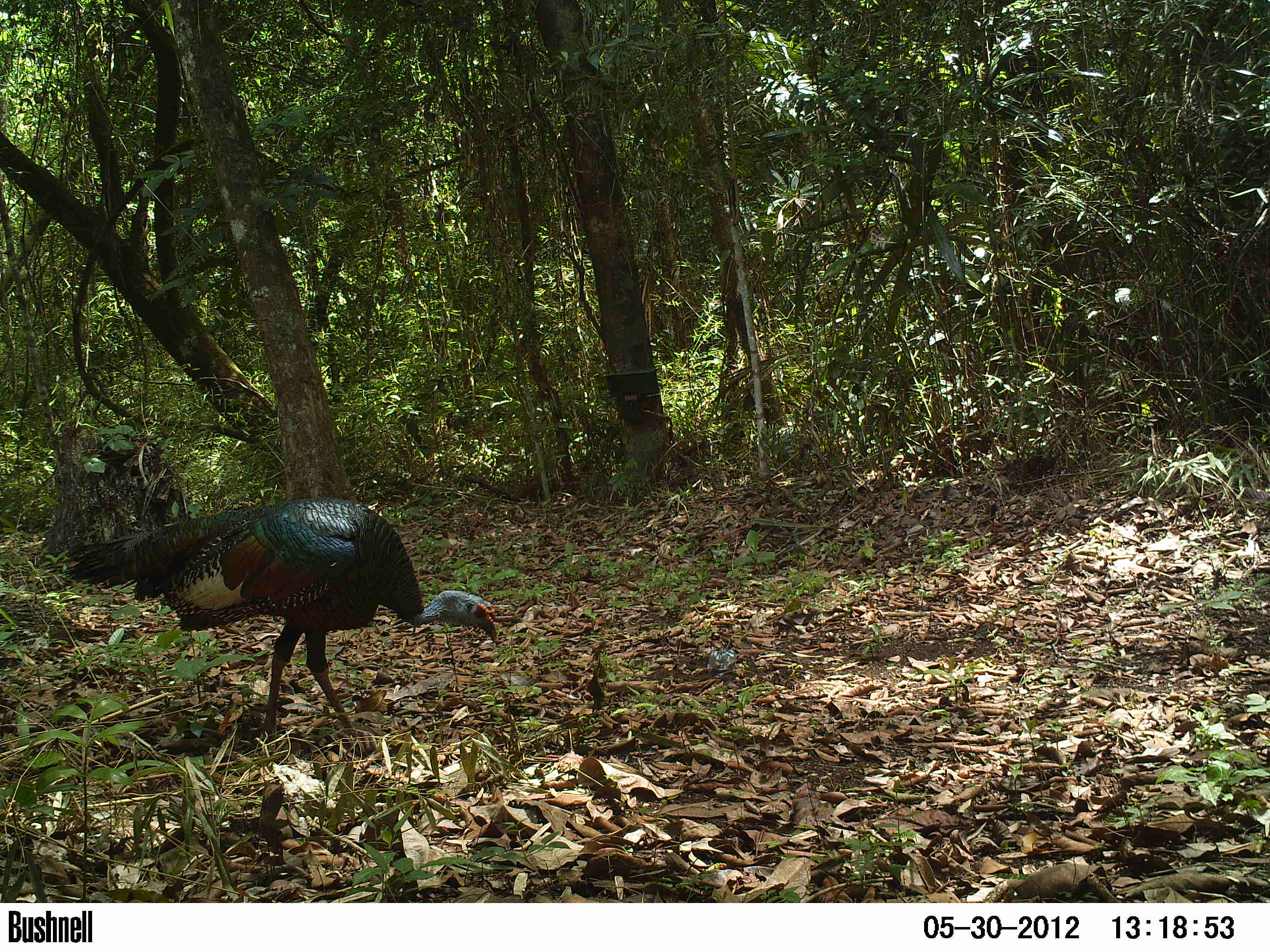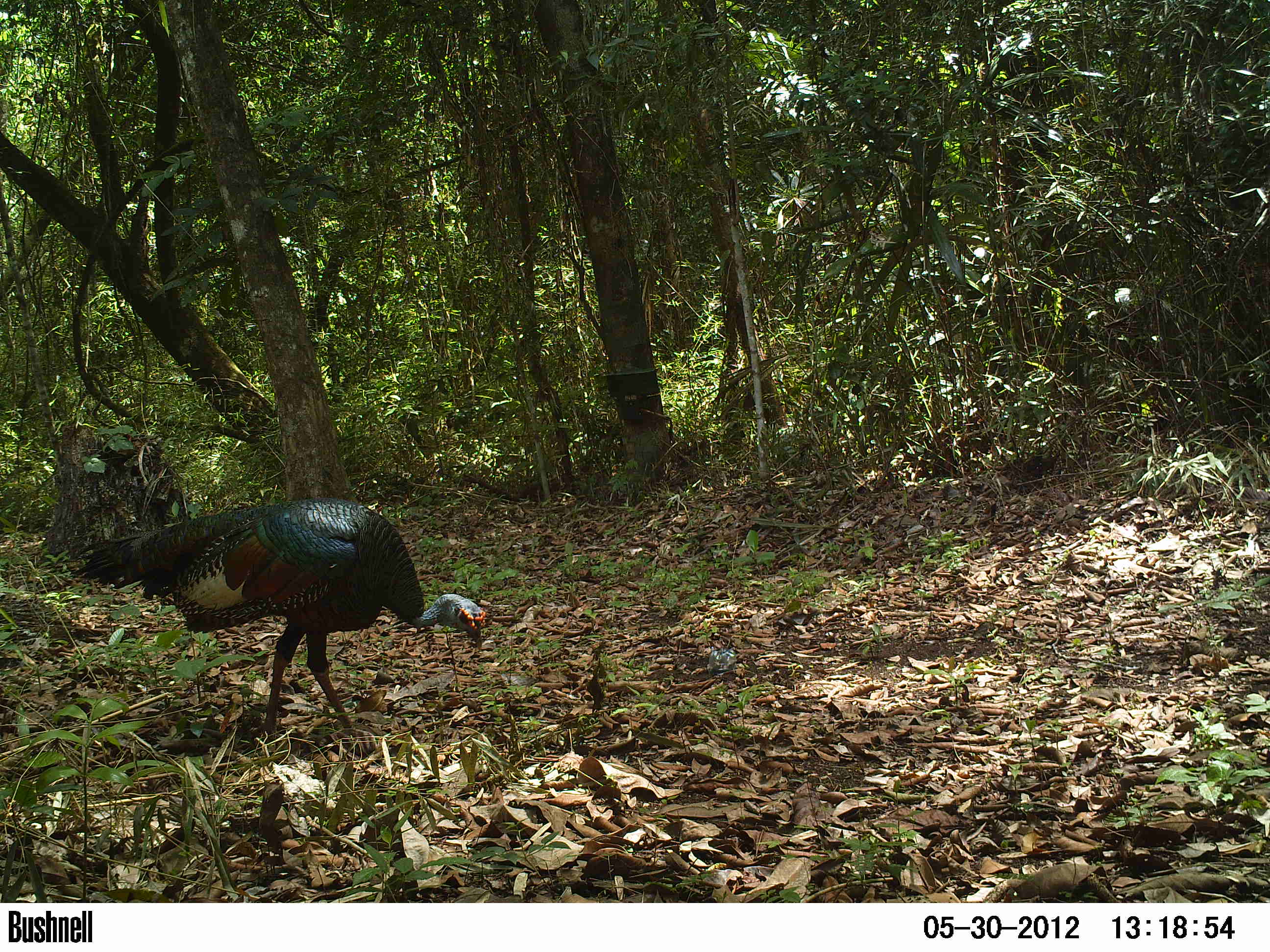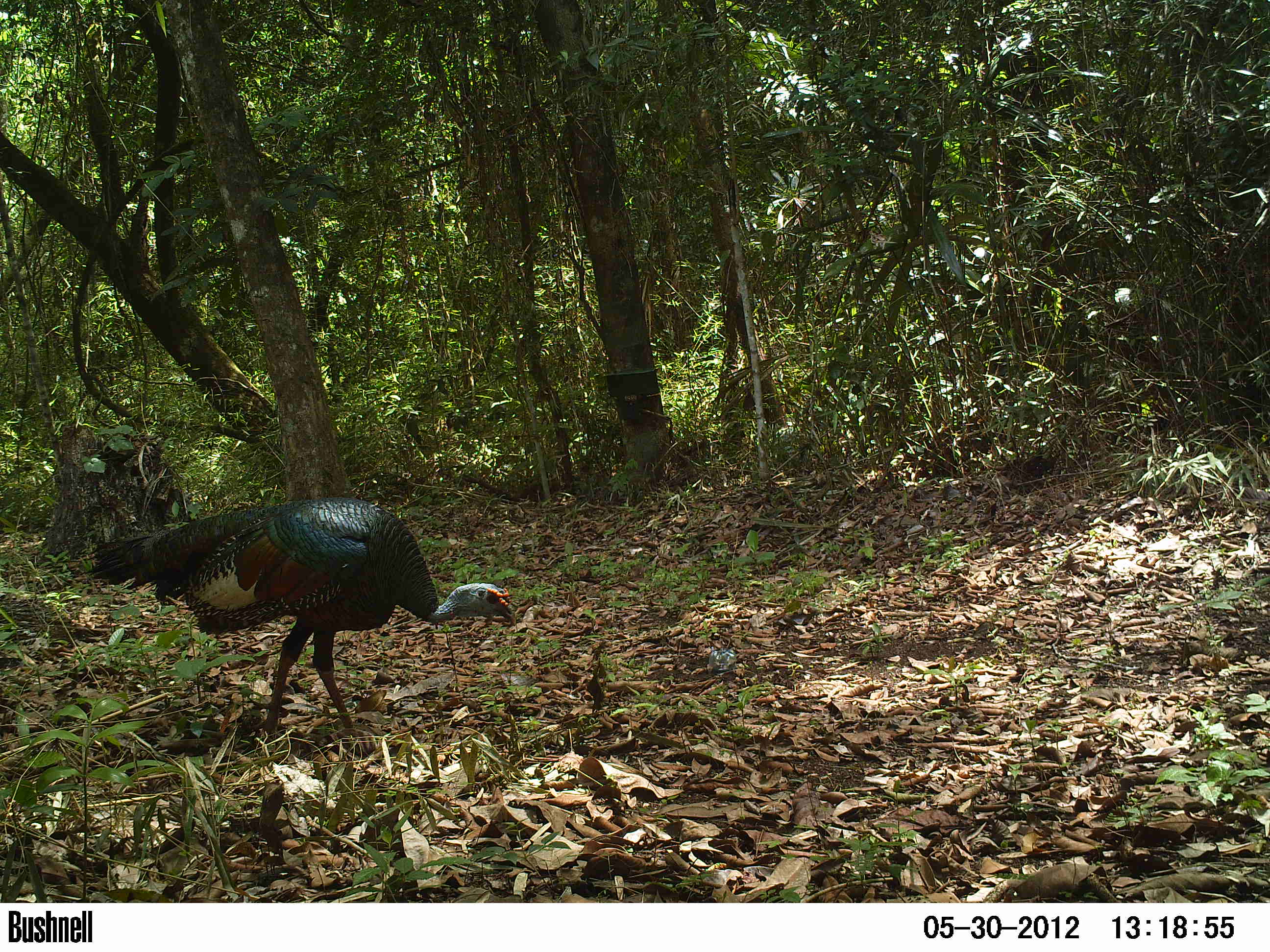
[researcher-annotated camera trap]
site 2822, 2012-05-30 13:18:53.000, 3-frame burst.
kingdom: Animalia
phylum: Chordata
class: Aves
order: Galliformes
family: Phasianidae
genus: Meleagris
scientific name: Meleagris ocellata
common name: ocellated turkey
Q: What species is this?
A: Meleagris ocellata (ocellated turkey).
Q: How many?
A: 1.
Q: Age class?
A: Adult.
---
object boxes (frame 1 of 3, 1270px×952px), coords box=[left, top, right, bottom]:
meleagris ocellata: box=[62, 495, 497, 752]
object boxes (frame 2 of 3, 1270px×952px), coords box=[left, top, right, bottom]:
meleagris ocellata: box=[74, 497, 486, 742]